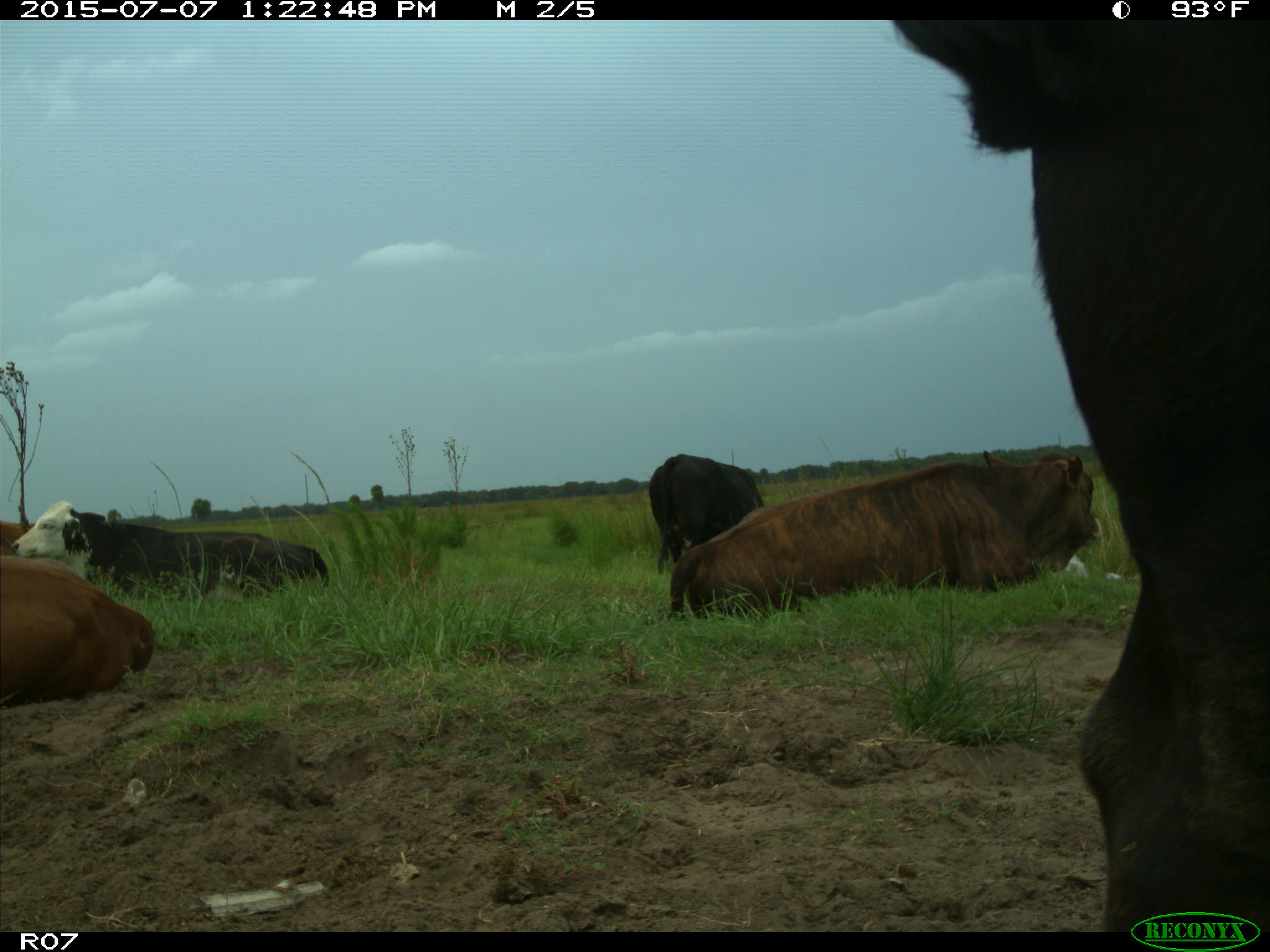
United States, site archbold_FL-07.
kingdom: Animalia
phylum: Chordata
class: Mammalia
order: Artiodactyla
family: Bovidae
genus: Bos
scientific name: Bos taurus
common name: domestic cow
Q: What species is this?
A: Bos taurus (domestic cow).